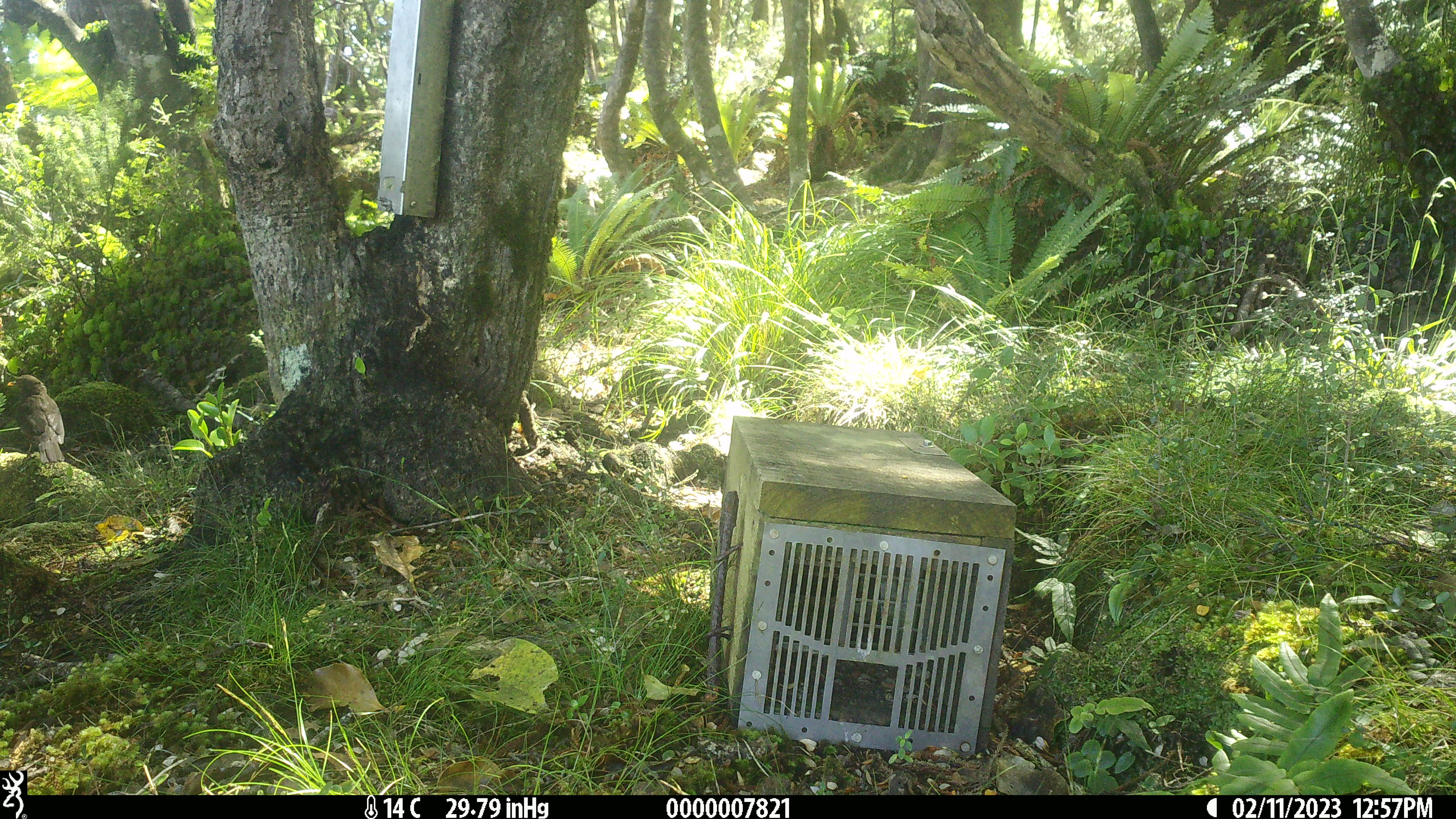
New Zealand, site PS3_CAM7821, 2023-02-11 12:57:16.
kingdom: Animalia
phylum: Chordata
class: Aves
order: Passeriformes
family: Turdidae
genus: Turdus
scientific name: Turdus merula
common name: eurasian blackbird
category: blackbird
Blackbird (eurasian blackbird) (Turdus merula).